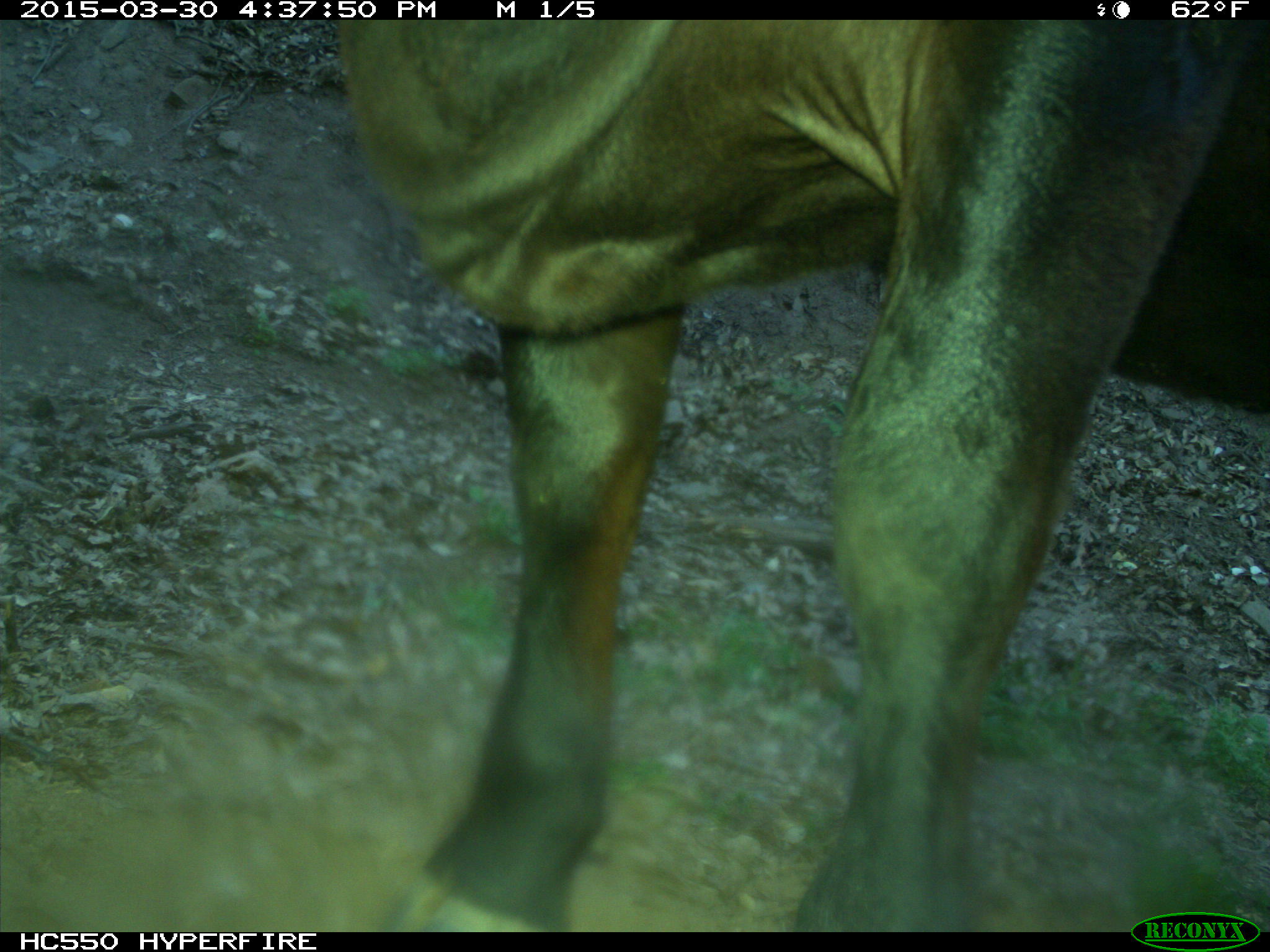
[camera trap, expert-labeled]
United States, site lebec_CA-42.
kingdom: Animalia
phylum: Chordata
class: Mammalia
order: Artiodactyla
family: Bovidae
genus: Bos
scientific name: Bos taurus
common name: domestic cow